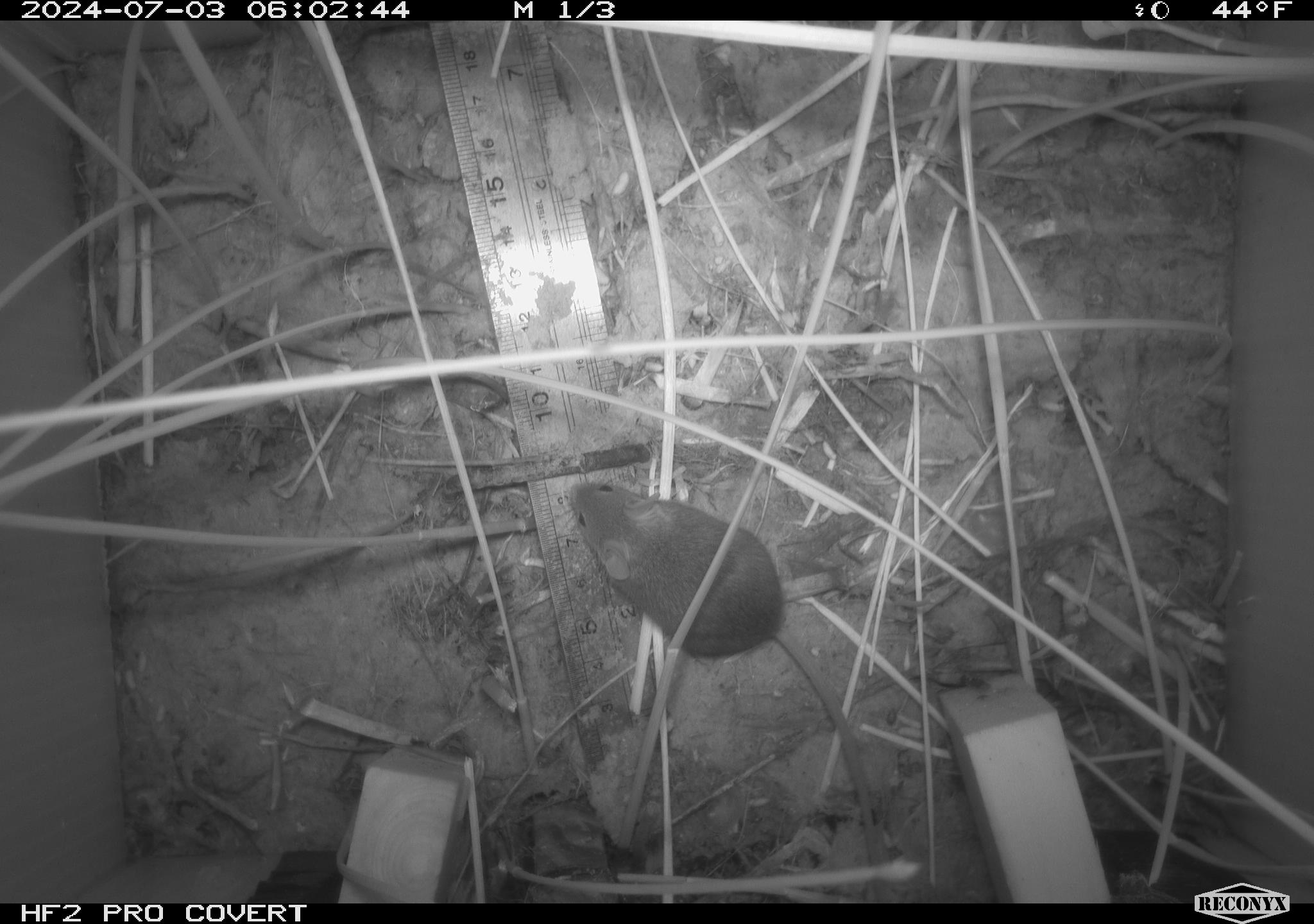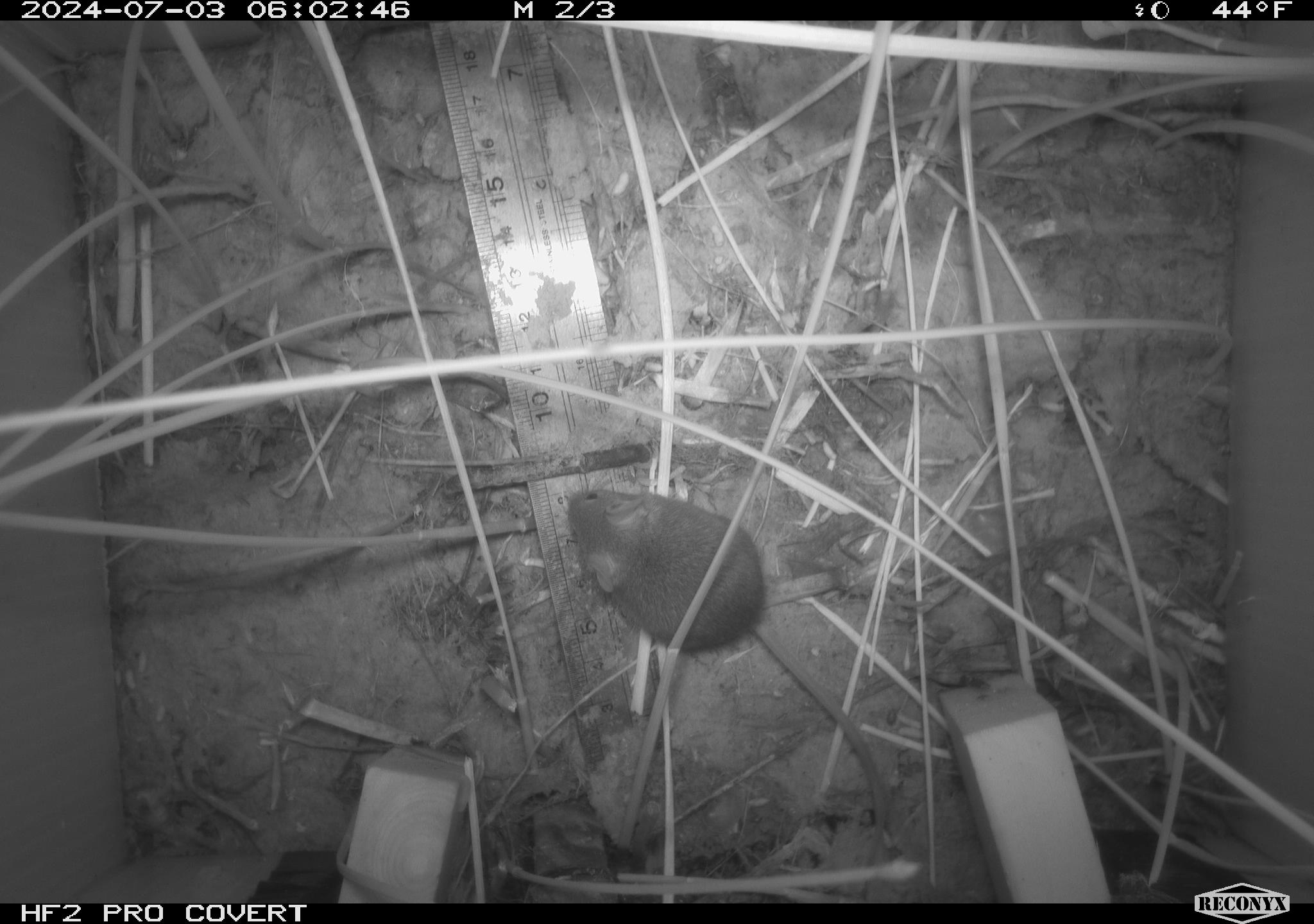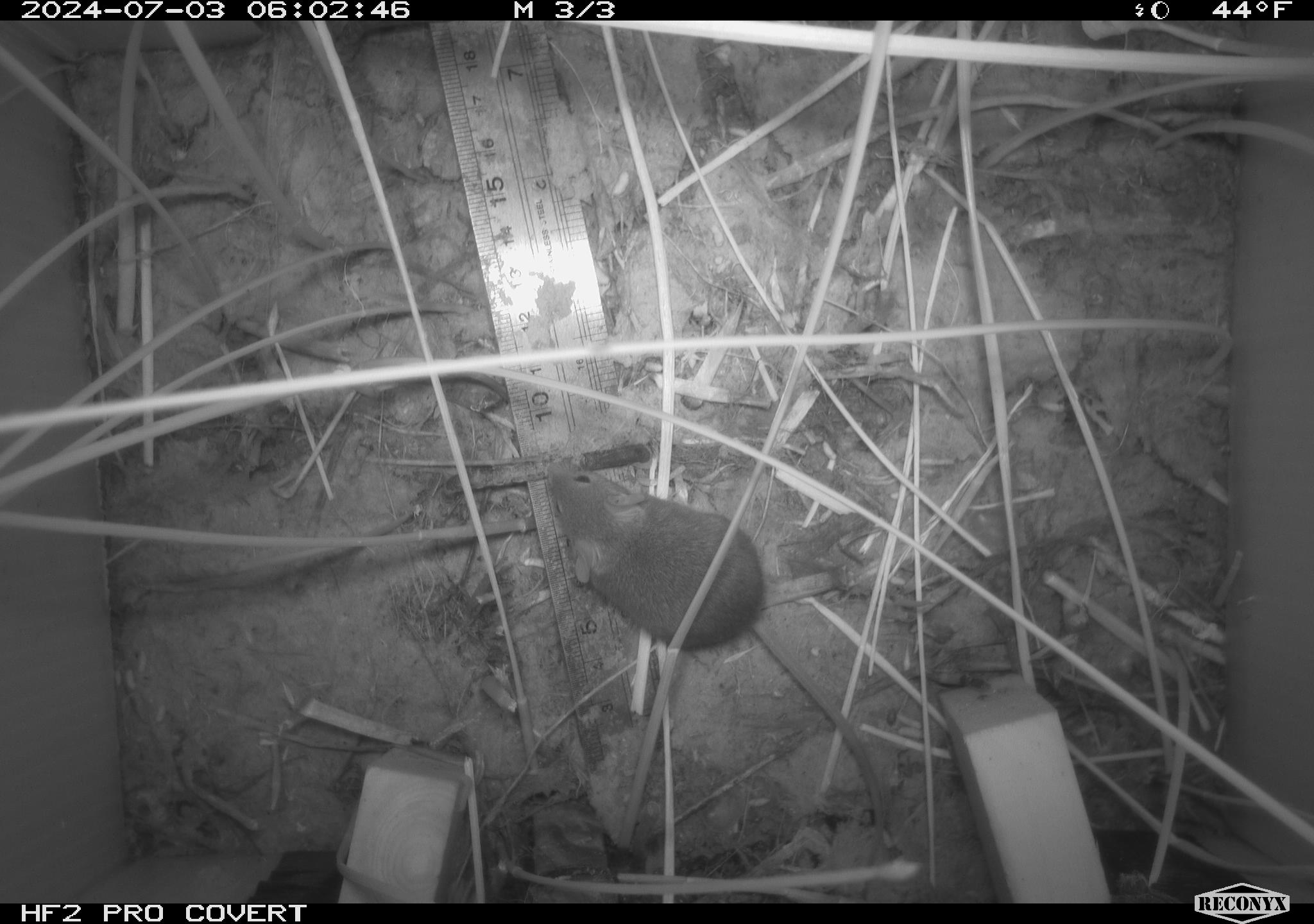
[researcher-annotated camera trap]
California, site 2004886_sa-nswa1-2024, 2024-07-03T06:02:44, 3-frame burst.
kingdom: Animalia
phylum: Chordata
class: Mammalia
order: Rodentia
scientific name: Rodentia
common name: rodent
Rodent (Rodentia).